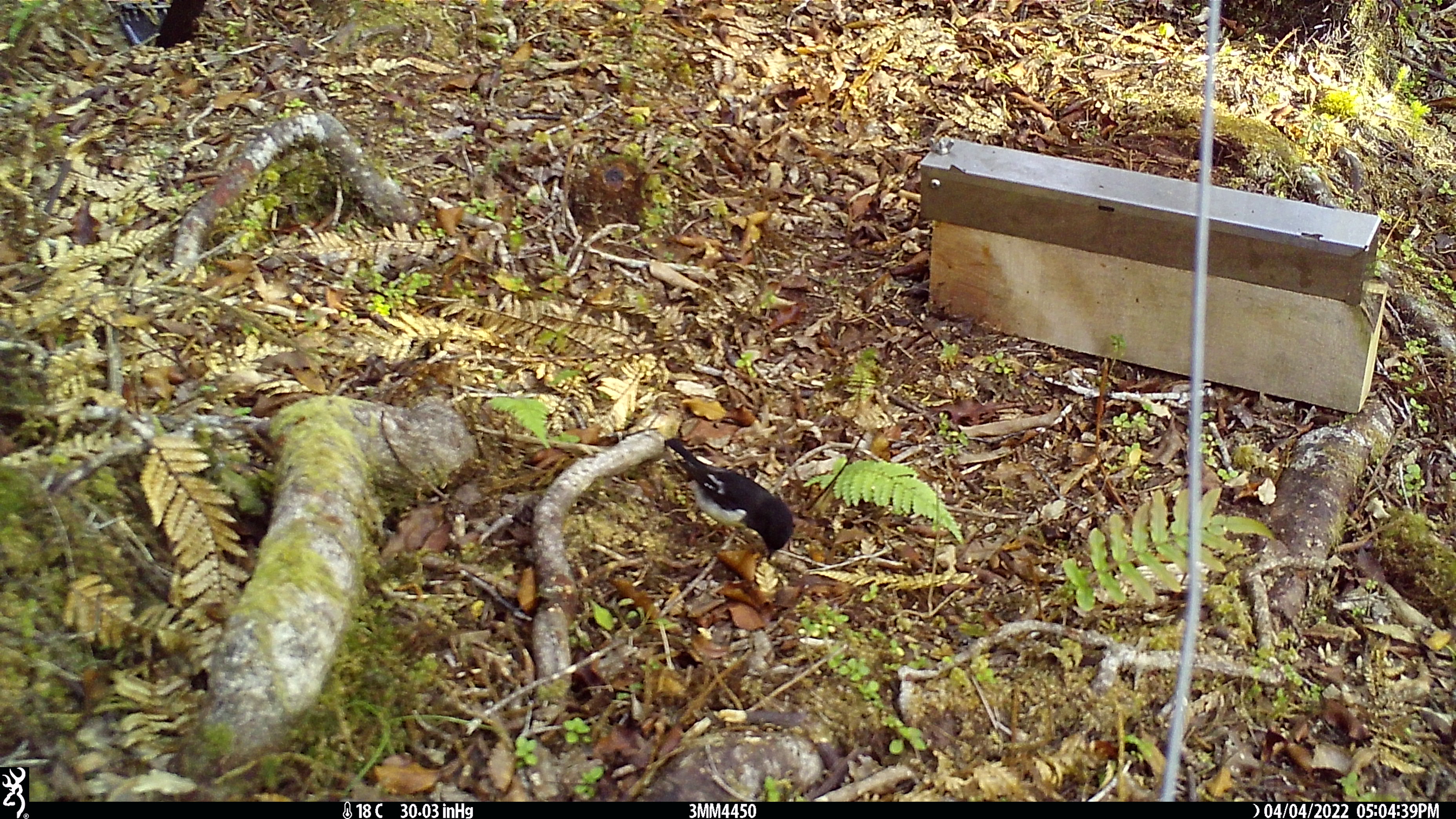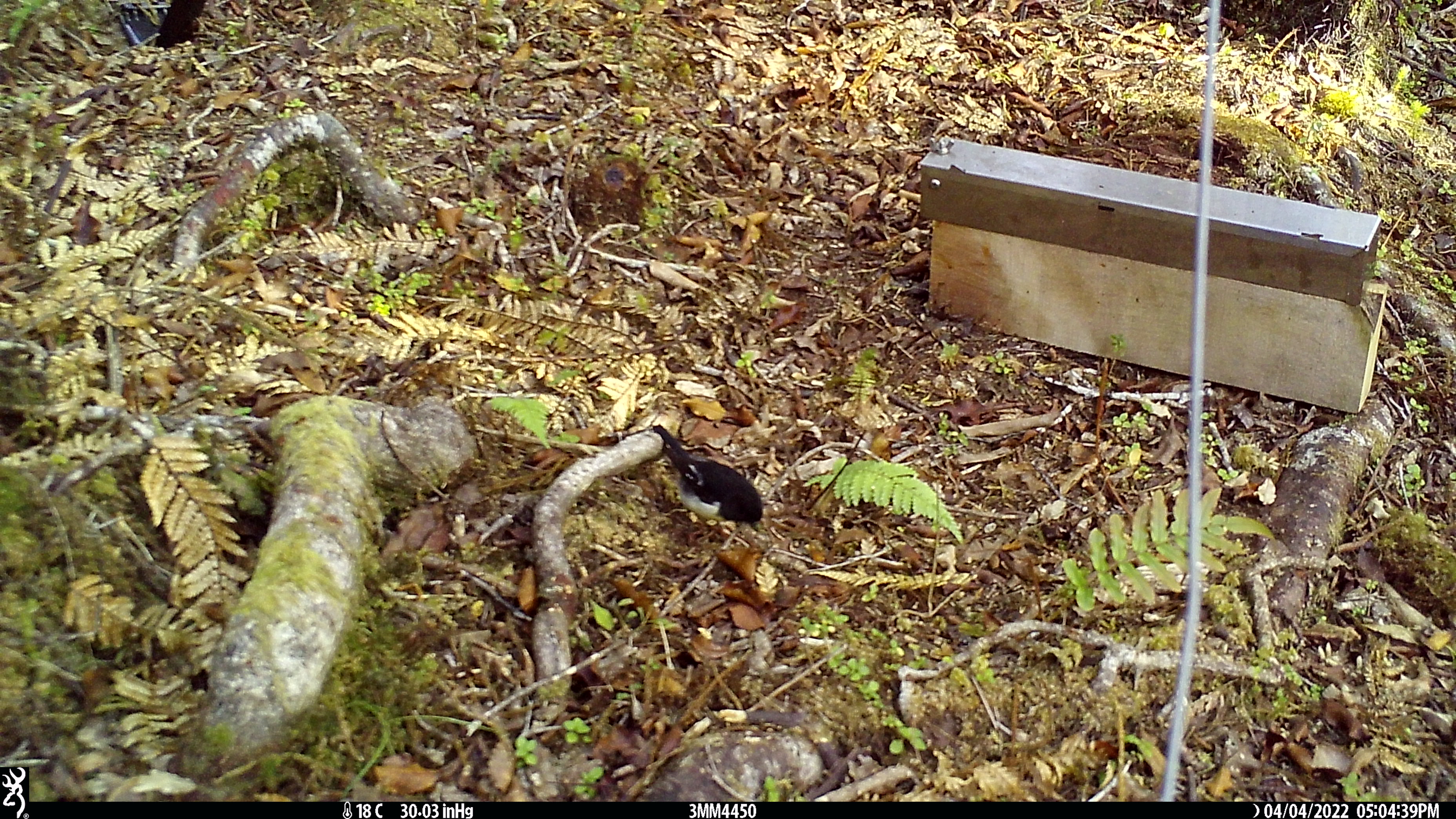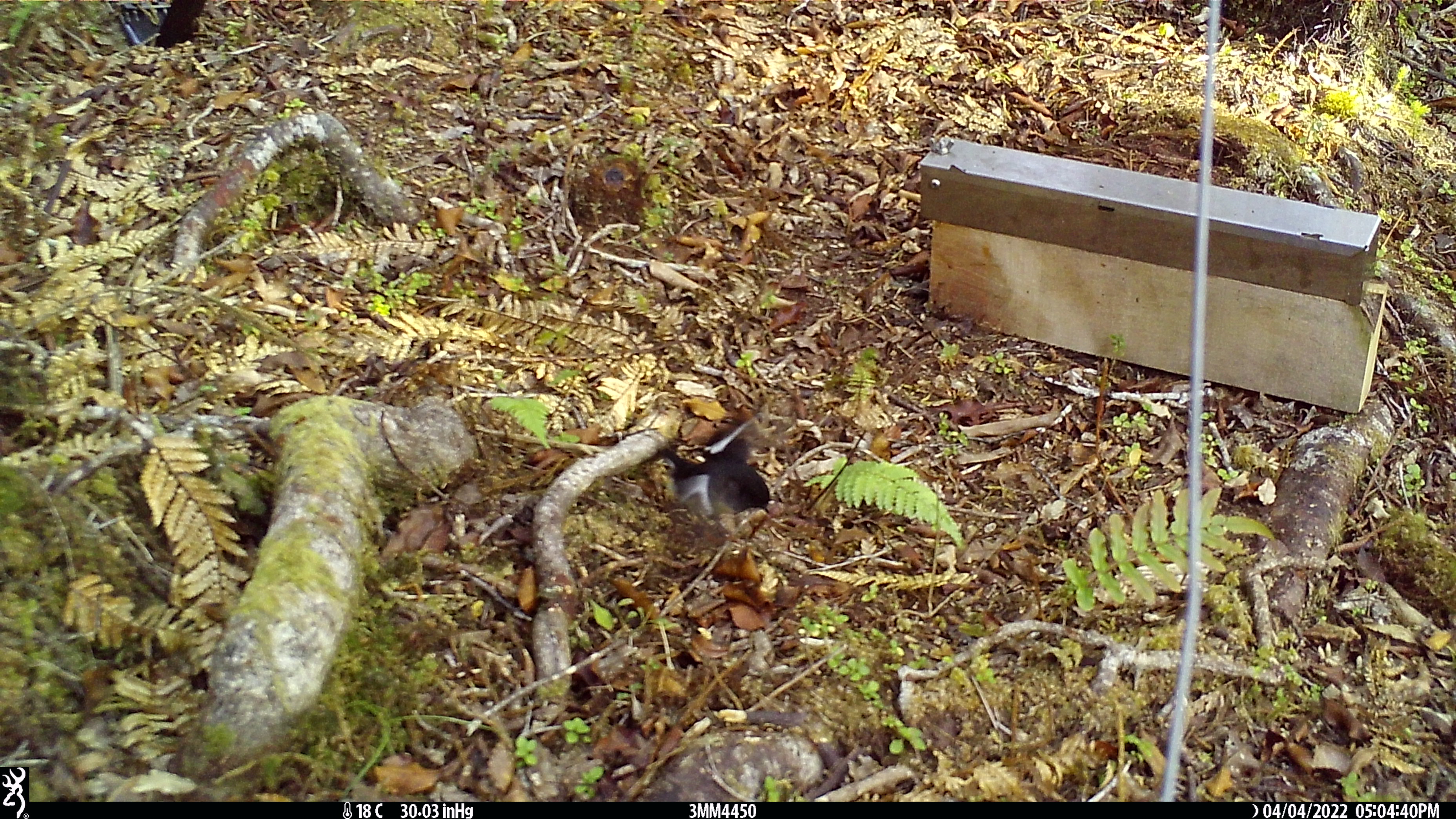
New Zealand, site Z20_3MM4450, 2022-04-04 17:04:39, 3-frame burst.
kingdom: Animalia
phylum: Chordata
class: Aves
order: Passeriformes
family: Petroicidae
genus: Petroica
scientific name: Petroica macrocephala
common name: tomtit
Tomtit (Petroica macrocephala).